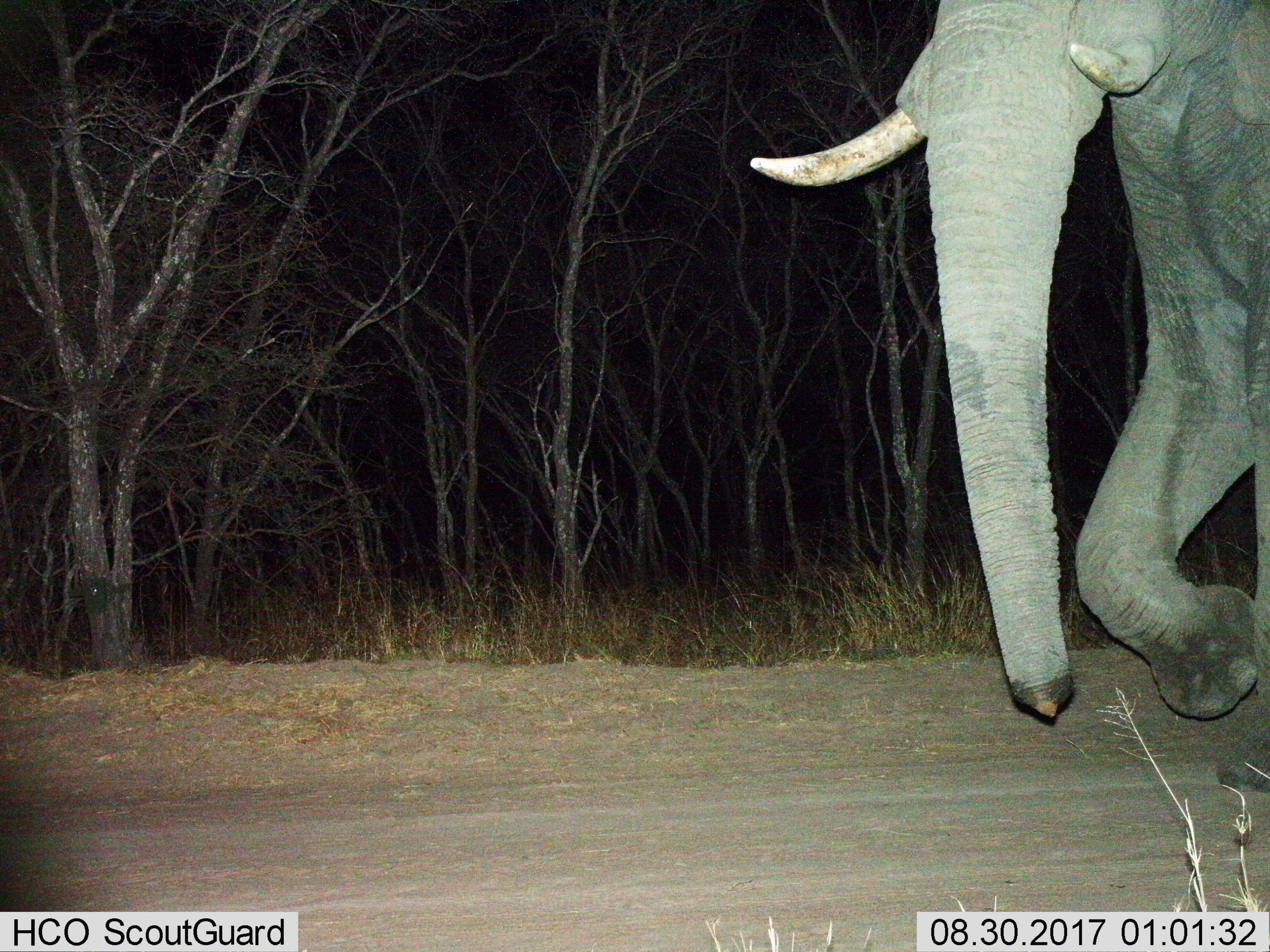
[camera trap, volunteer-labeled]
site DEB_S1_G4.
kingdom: Animalia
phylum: Chordata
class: Mammalia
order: Proboscidea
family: Elephantidae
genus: Loxodonta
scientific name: Loxodonta africana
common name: african bush elephant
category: elephant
Elephant (african bush elephant) (Loxodonta africana), count 1. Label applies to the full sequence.